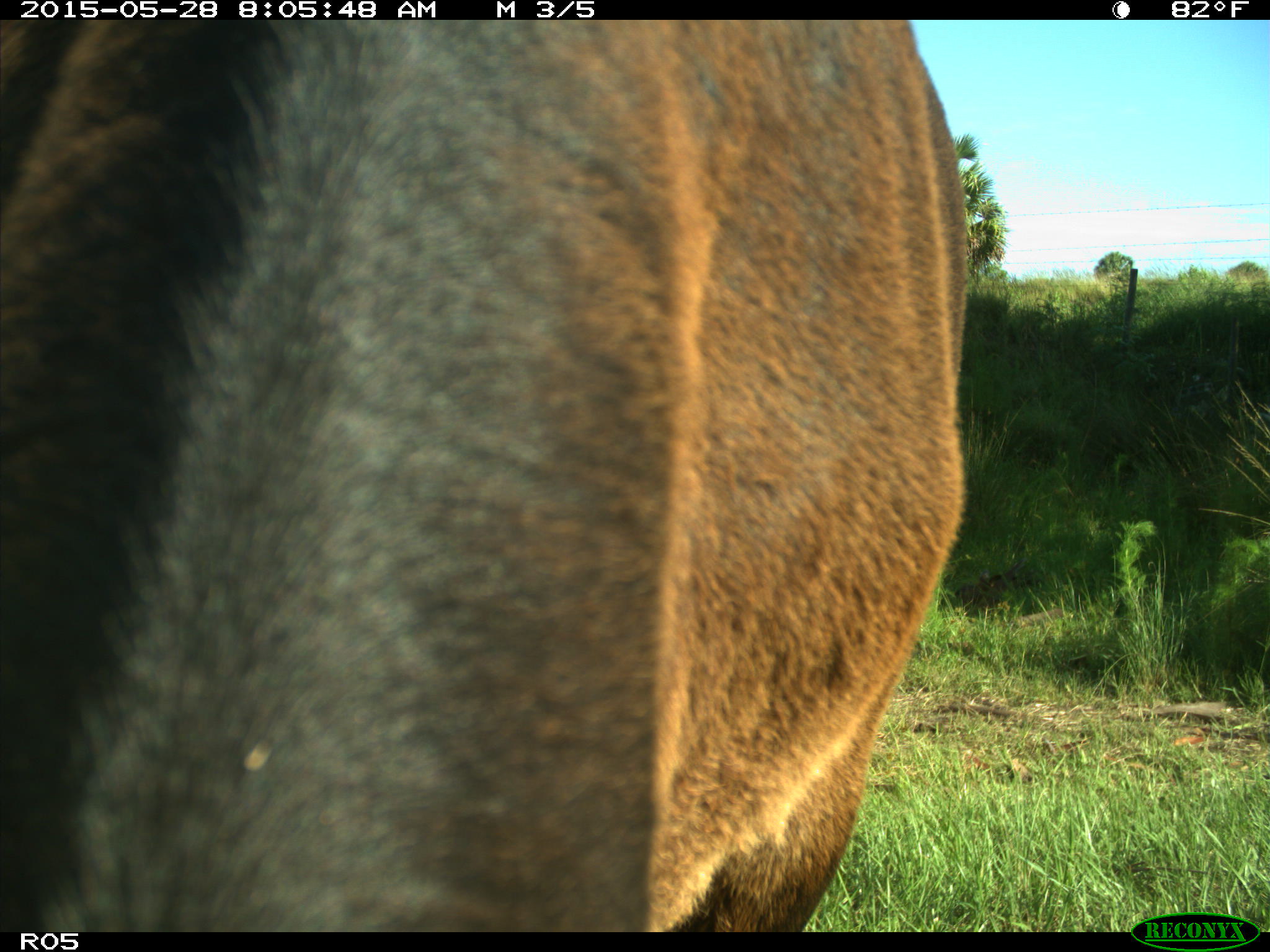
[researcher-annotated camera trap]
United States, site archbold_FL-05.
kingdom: Animalia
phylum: Chordata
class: Mammalia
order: Artiodactyla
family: Bovidae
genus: Bos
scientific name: Bos taurus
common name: domestic cow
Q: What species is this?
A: Bos taurus (domestic cow).